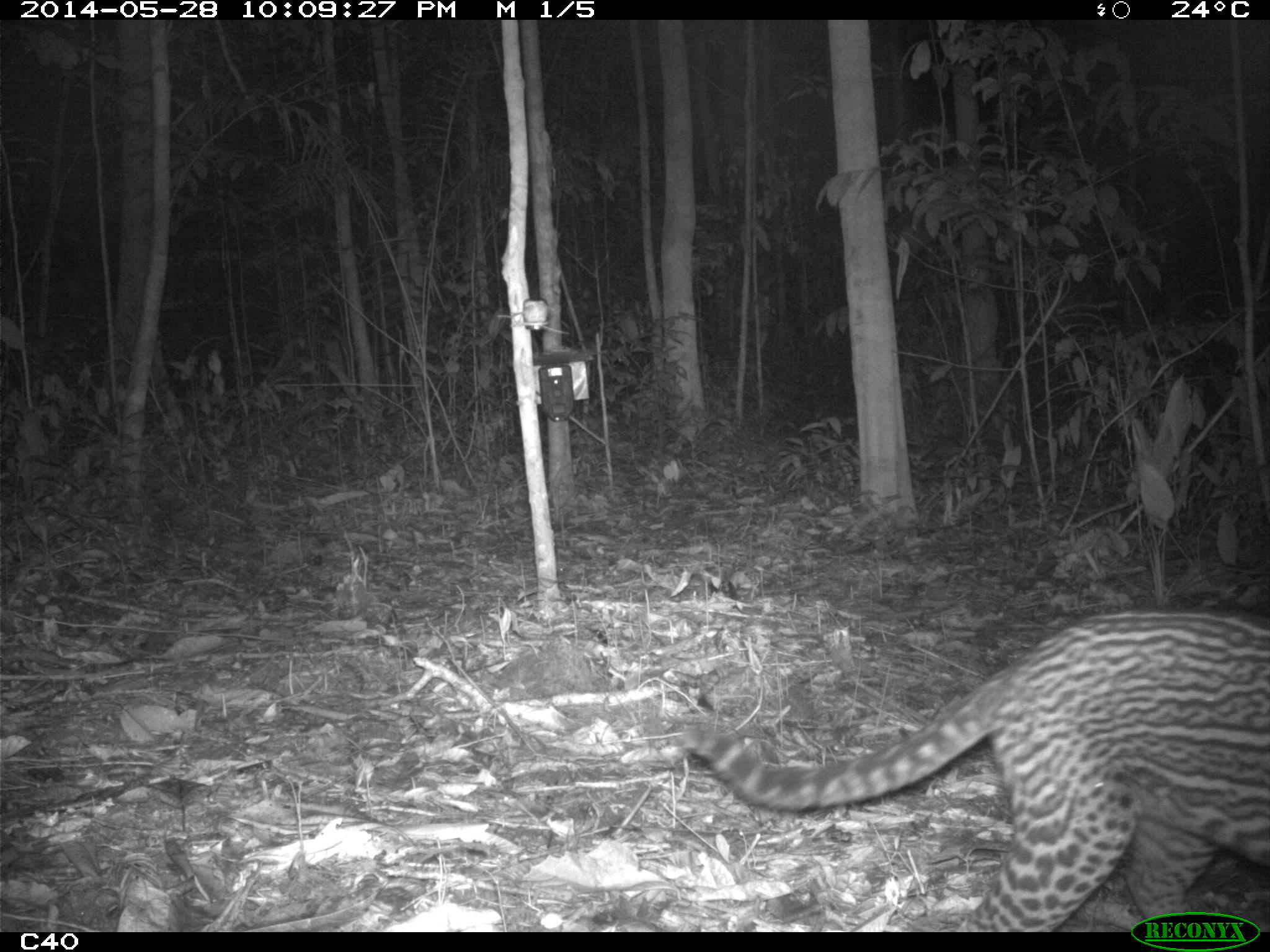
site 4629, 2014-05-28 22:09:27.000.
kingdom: Animalia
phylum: Chordata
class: Mammalia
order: Carnivora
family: Felidae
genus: Leopardus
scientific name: Leopardus pardalis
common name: ocelot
Leopardus pardalis (ocelot), count 1, age adult, sex male.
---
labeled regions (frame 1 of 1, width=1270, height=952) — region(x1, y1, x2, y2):
leopardus pardalis: region(673, 607, 1270, 932)